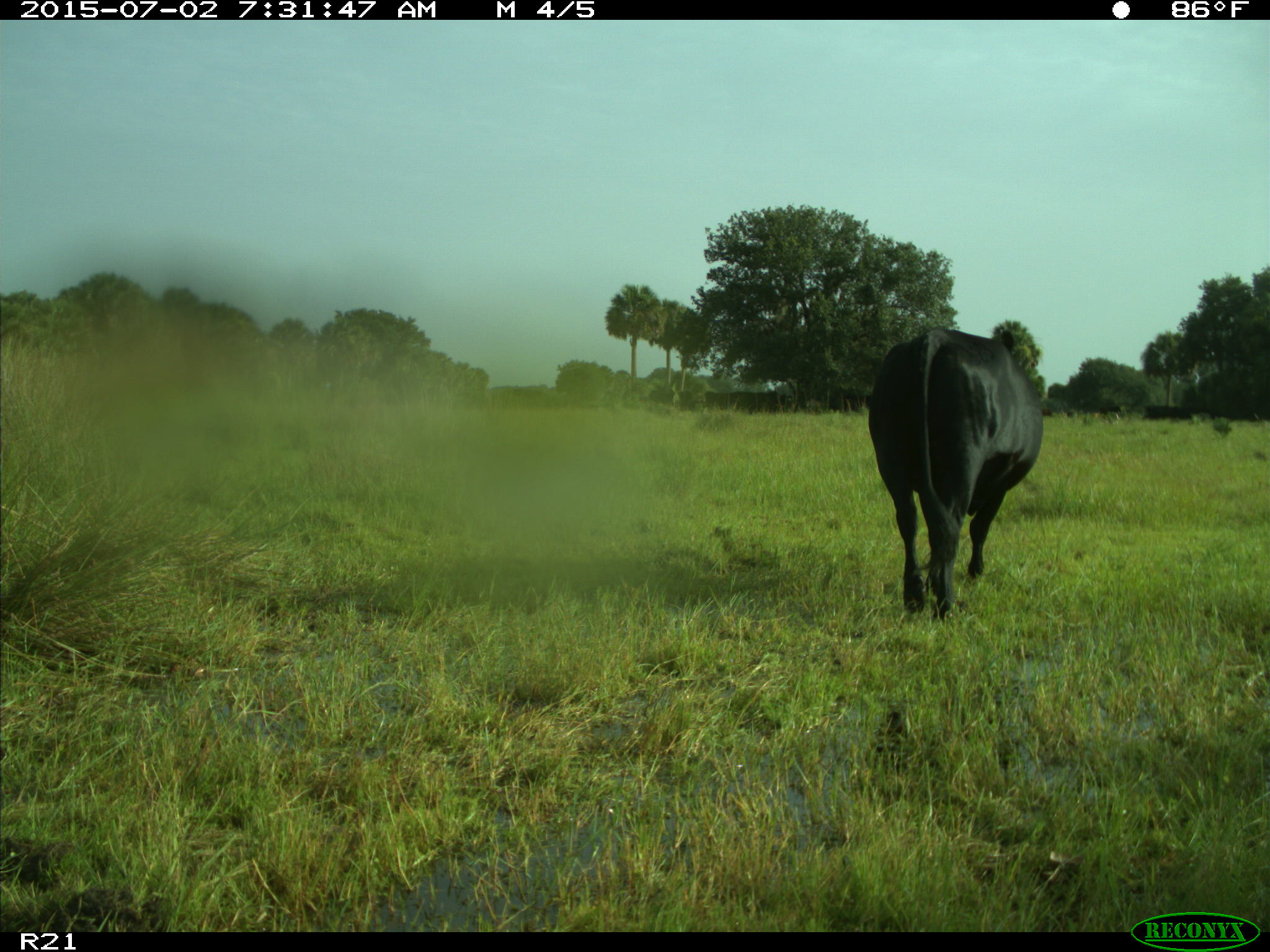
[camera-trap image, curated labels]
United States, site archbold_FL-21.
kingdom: Animalia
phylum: Chordata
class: Mammalia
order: Artiodactyla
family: Bovidae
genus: Bos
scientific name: Bos taurus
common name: domestic cow